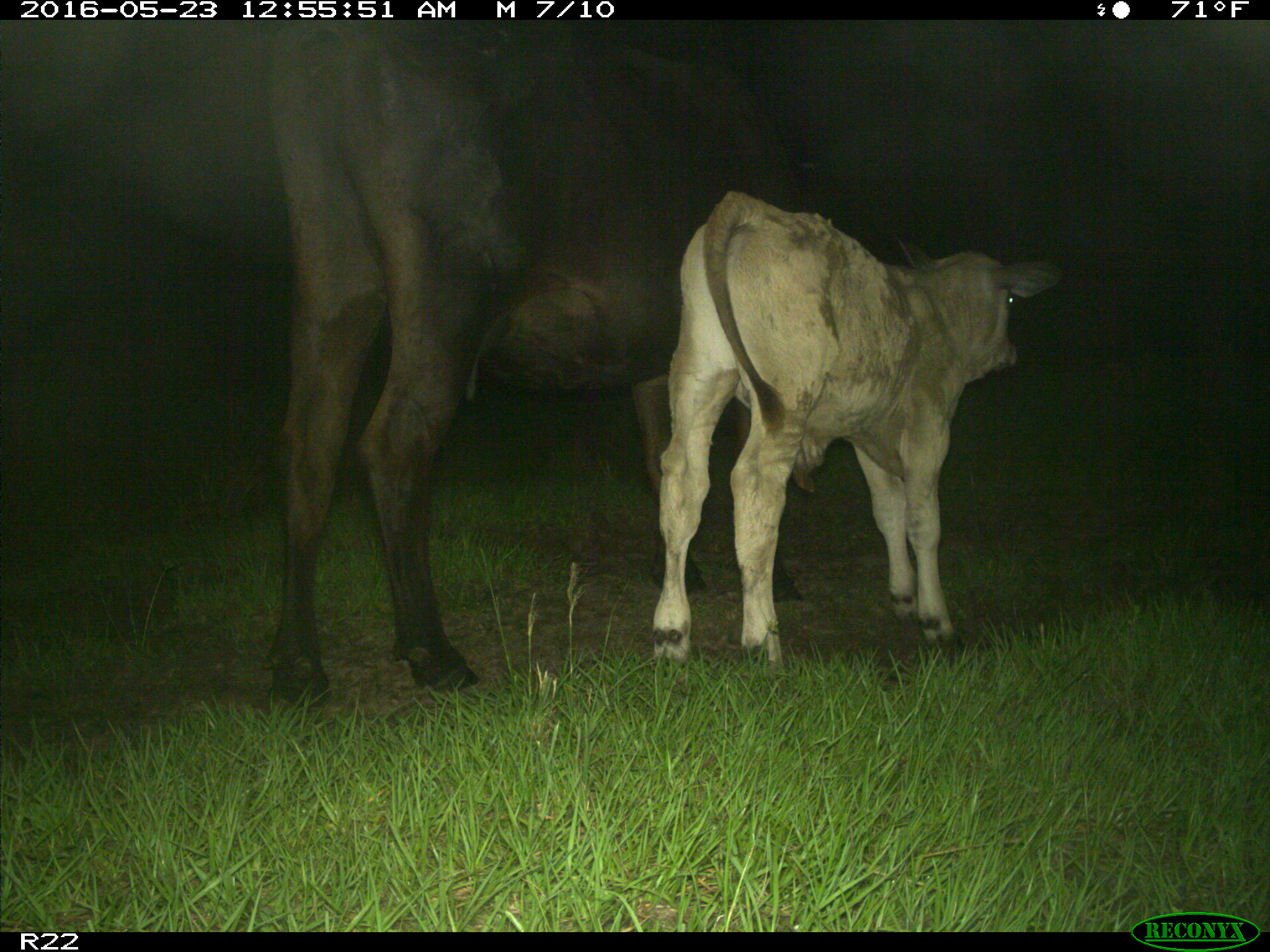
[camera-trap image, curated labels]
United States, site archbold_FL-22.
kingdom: Animalia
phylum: Chordata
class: Mammalia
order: Artiodactyla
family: Bovidae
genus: Bos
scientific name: Bos taurus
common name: domestic cow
Bos taurus (domestic cow).